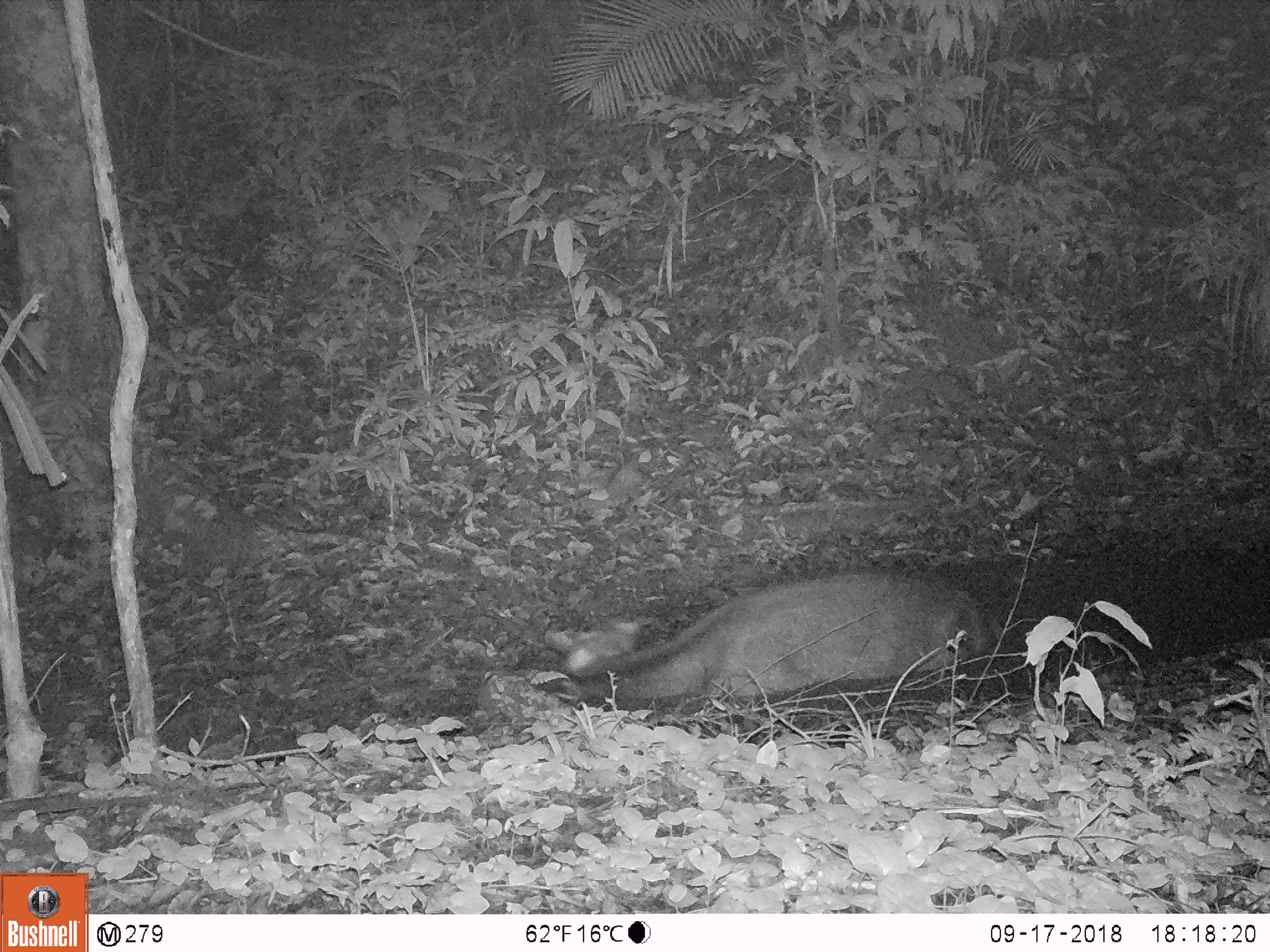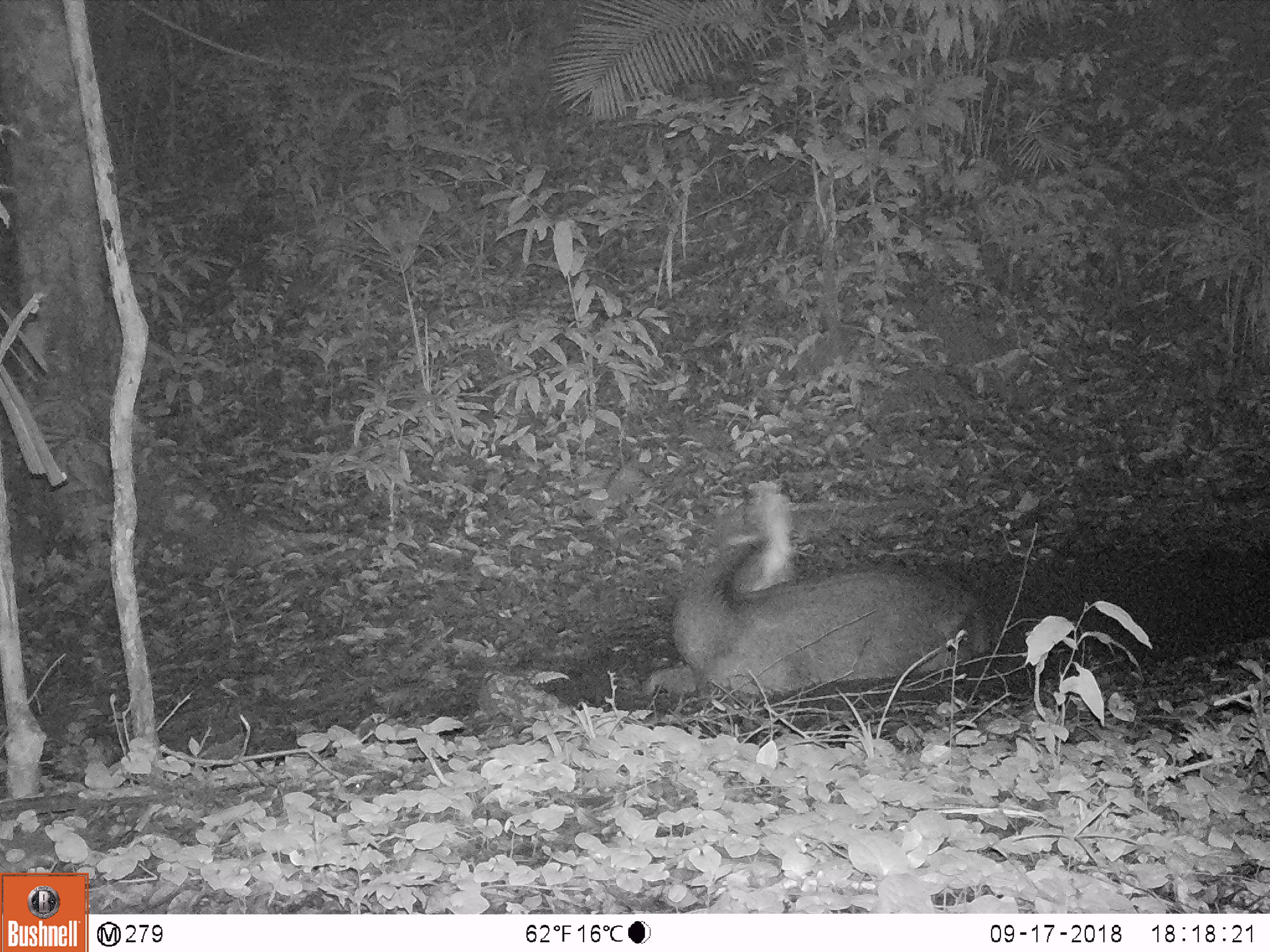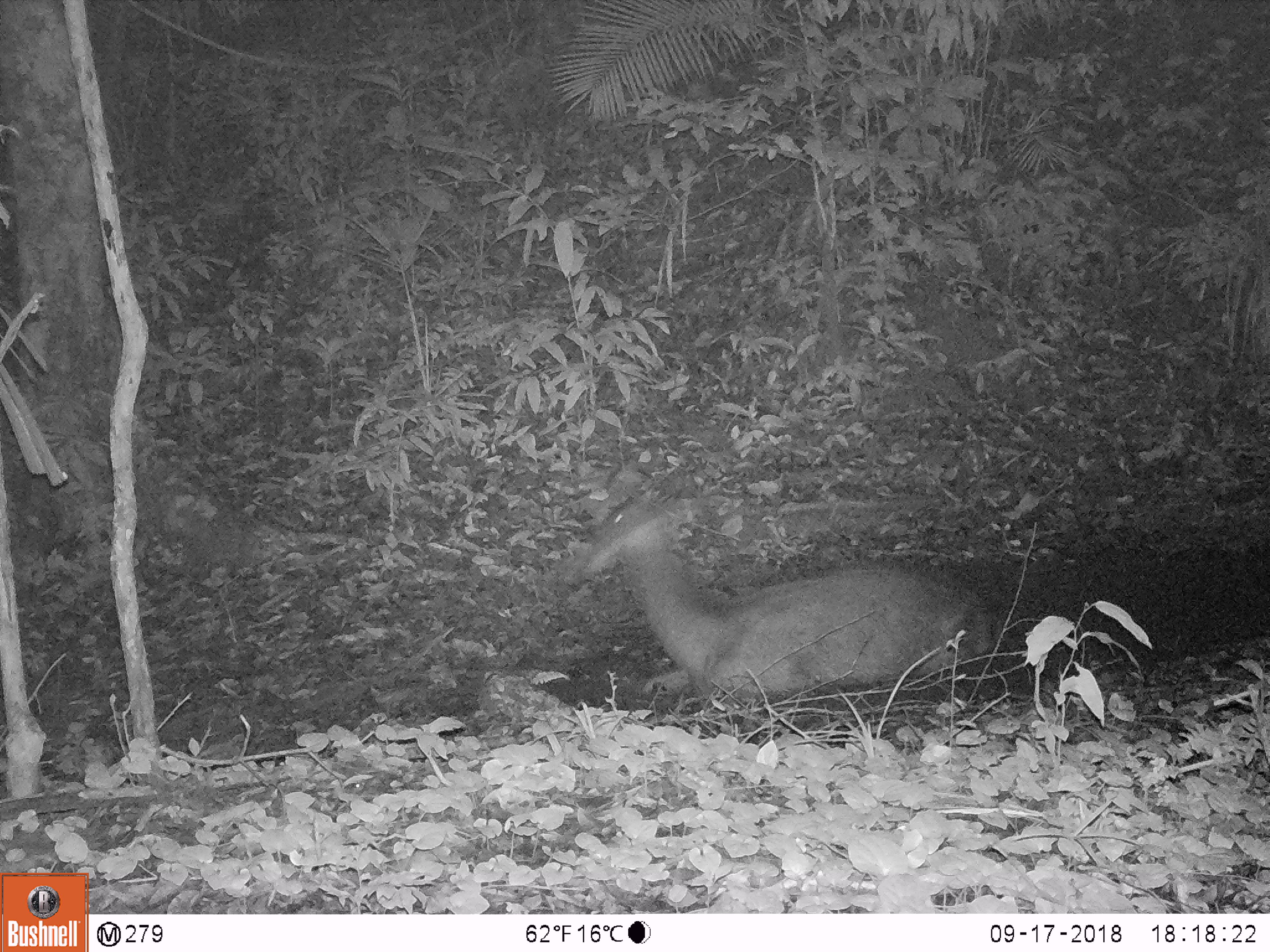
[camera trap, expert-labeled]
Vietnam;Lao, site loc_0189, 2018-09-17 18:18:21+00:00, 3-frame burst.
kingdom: Animalia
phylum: Chordata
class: Mammalia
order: Artiodactyla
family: Cervidae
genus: Rusa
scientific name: Rusa unicolor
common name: sambar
Sambar (Rusa unicolor). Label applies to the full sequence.